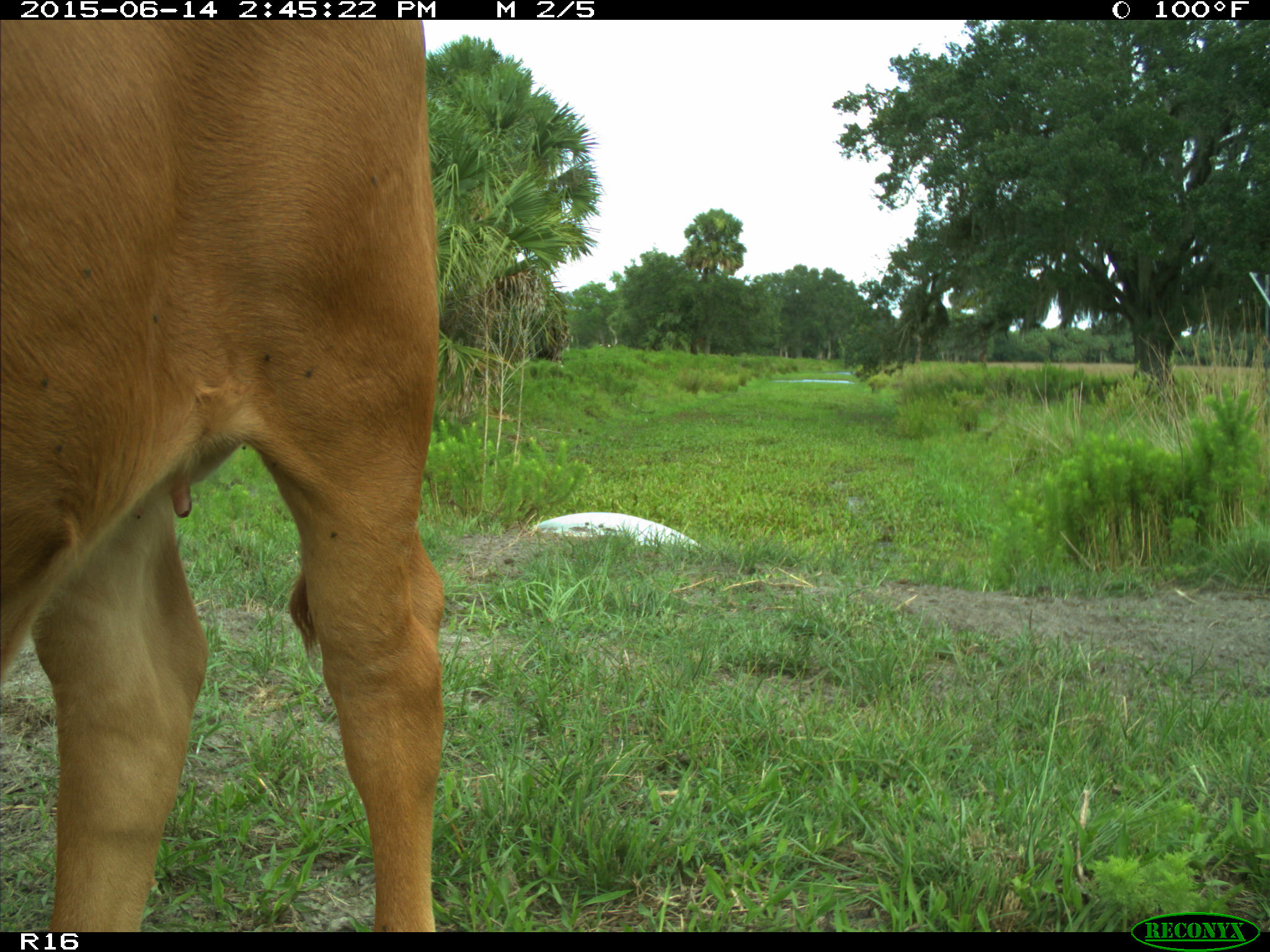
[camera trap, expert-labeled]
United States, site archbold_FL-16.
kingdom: Animalia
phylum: Chordata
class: Mammalia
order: Artiodactyla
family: Bovidae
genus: Bos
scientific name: Bos taurus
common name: domestic cow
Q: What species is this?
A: Bos taurus (domestic cow).